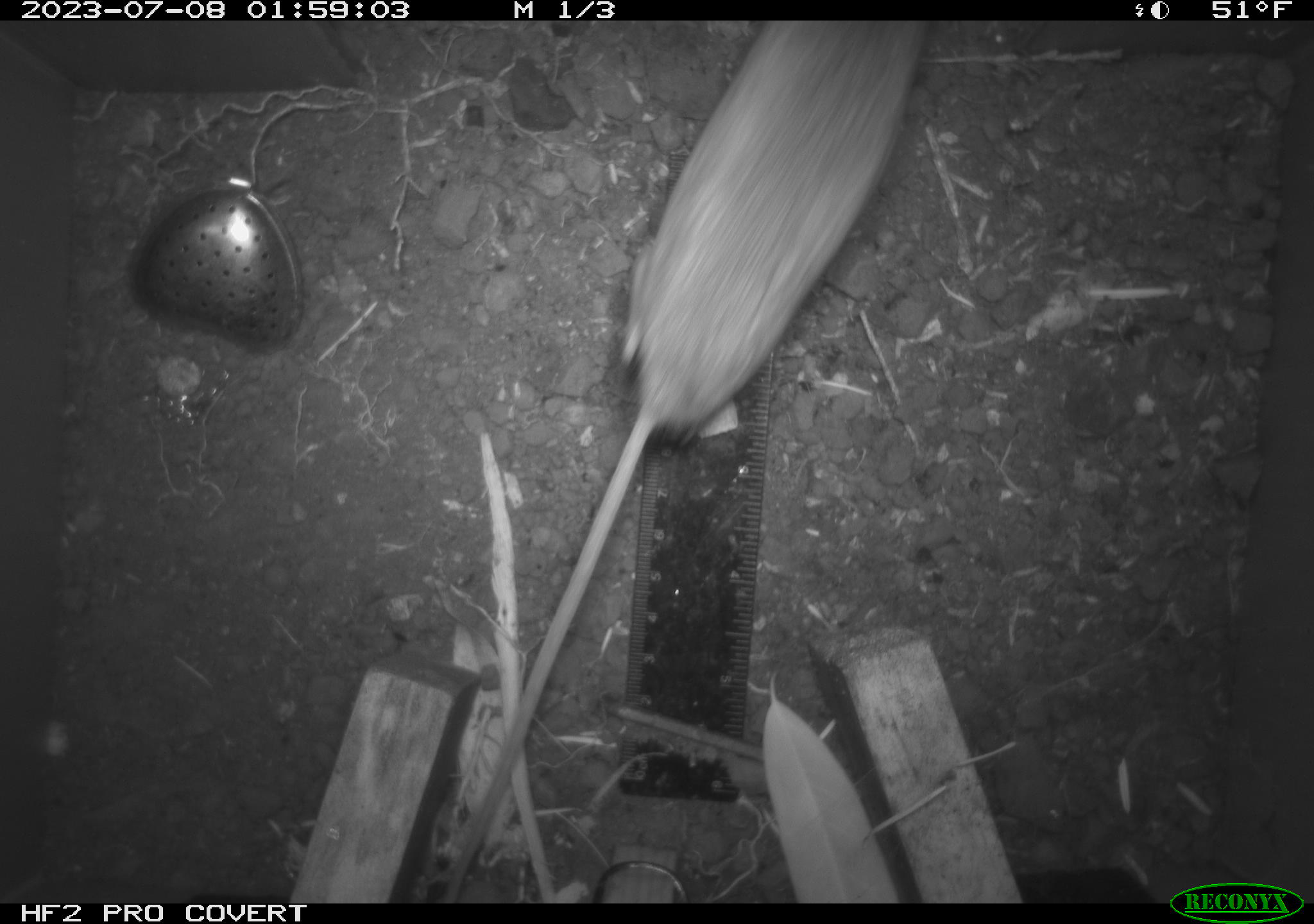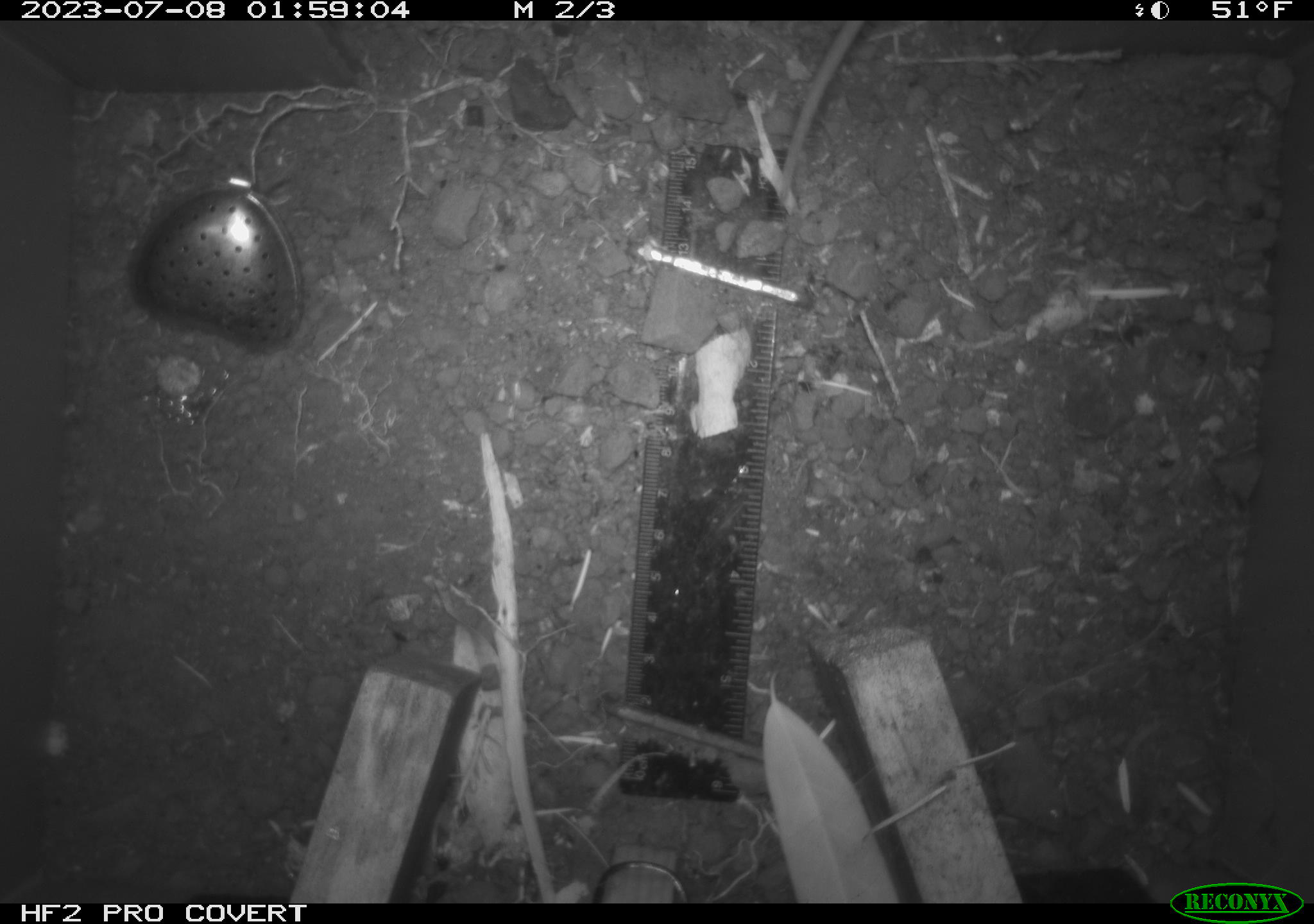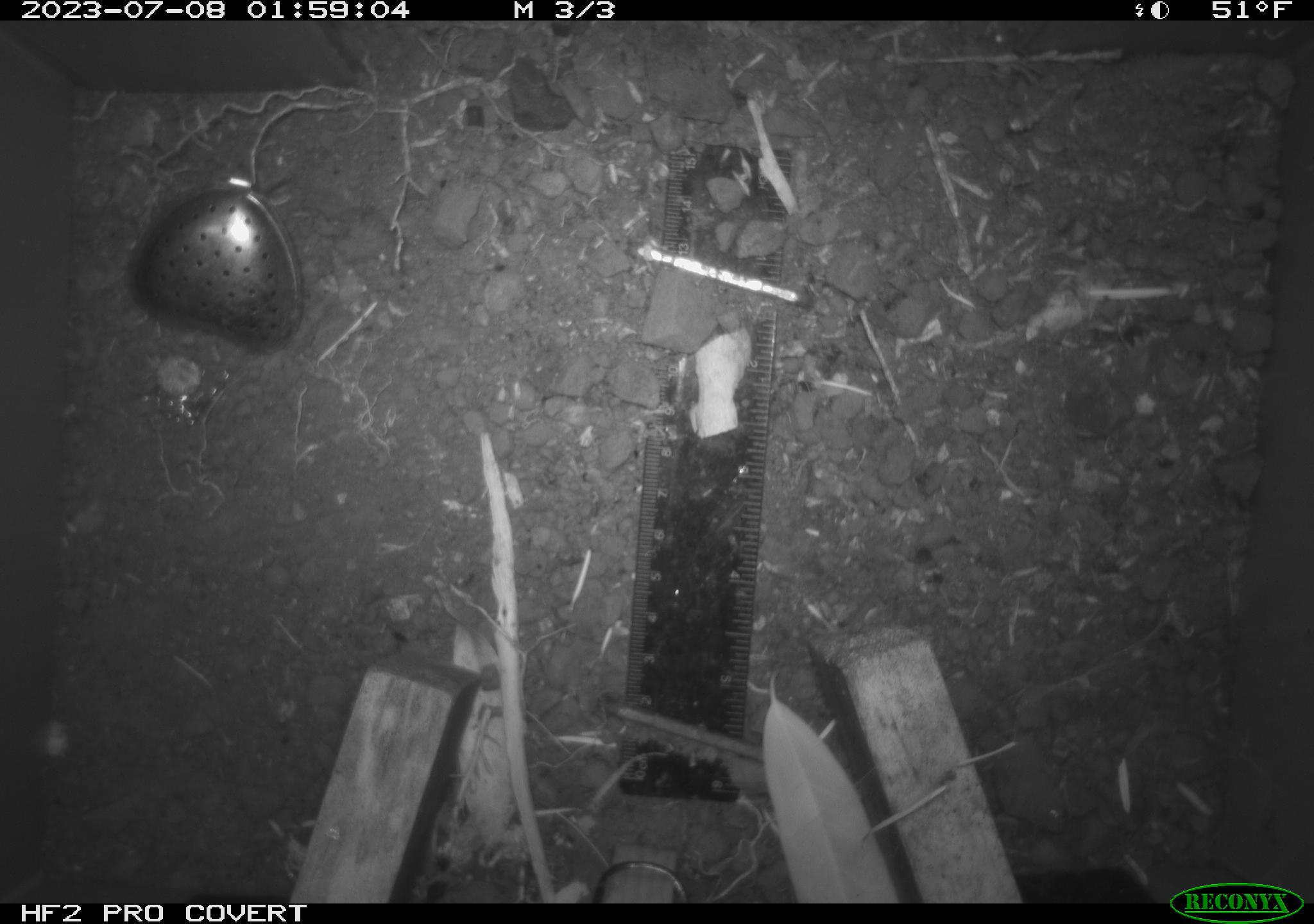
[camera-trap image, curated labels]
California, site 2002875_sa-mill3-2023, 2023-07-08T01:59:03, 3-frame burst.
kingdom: Animalia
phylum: Chordata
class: Mammalia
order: Rodentia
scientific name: Rodentia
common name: mouse species